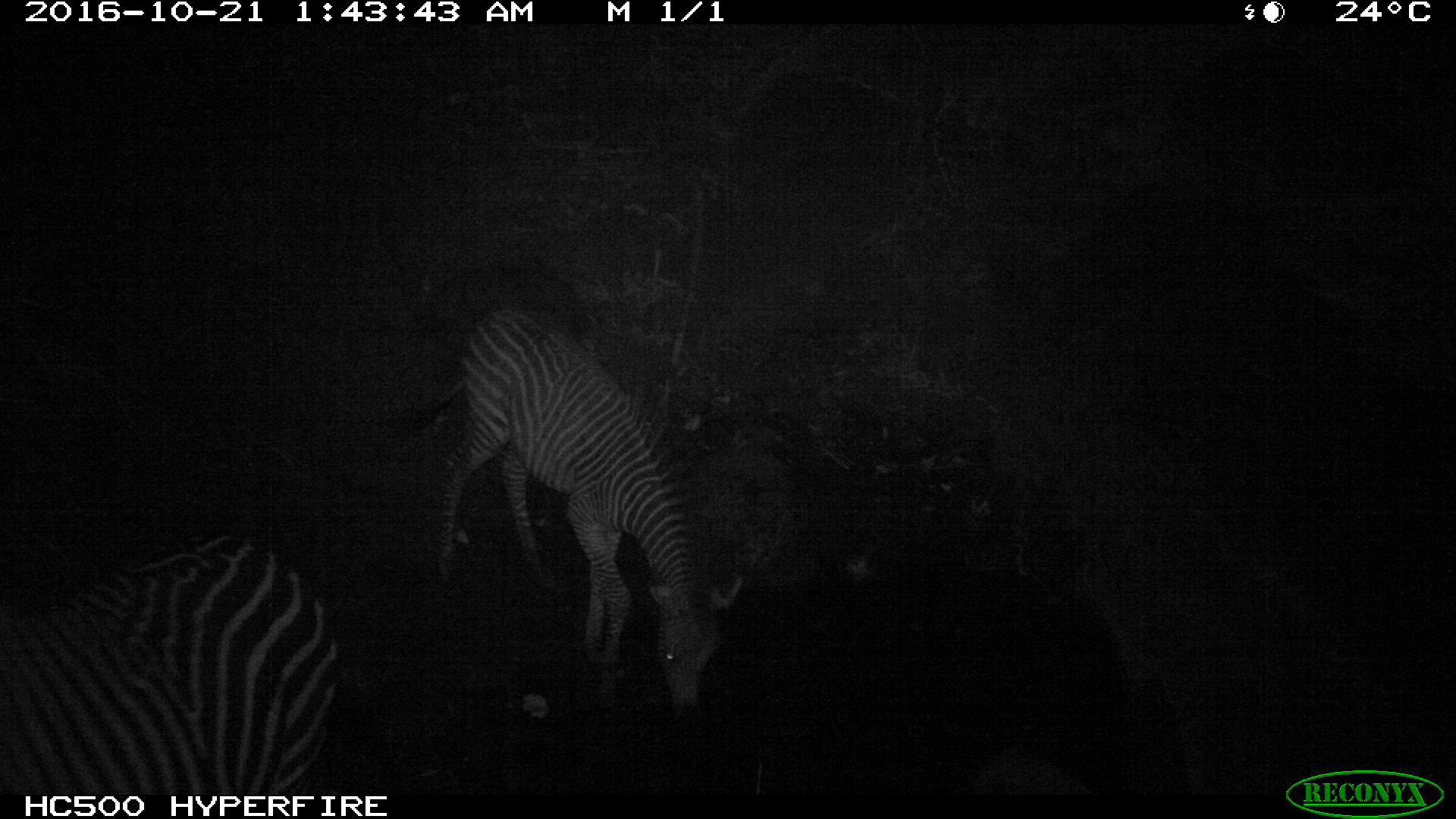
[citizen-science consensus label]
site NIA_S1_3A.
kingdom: Animalia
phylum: Chordata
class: Mammalia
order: Perissodactyla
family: Equidae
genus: Equus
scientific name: Equus quagga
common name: plains zebra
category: zebraplains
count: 2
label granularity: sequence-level